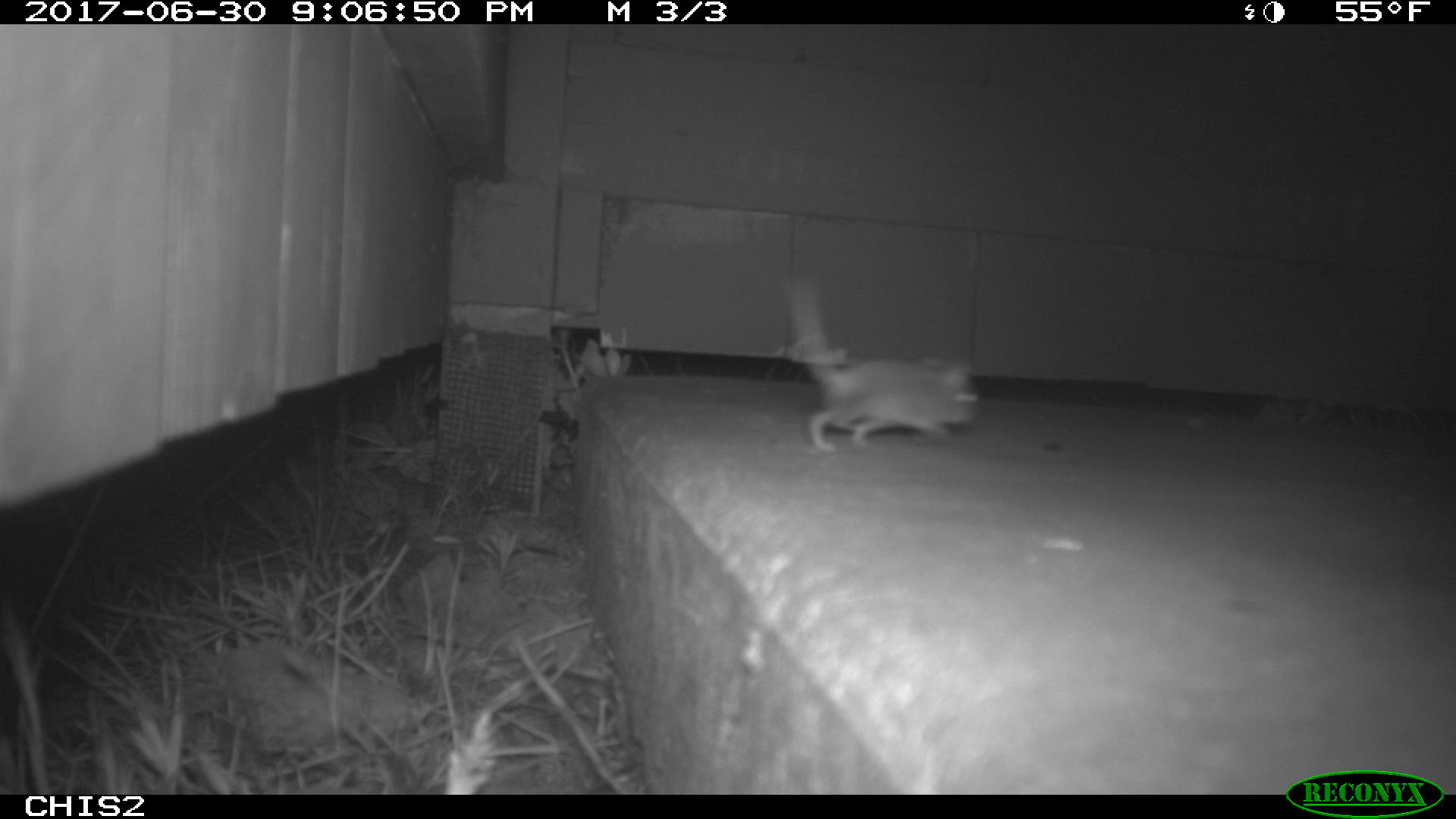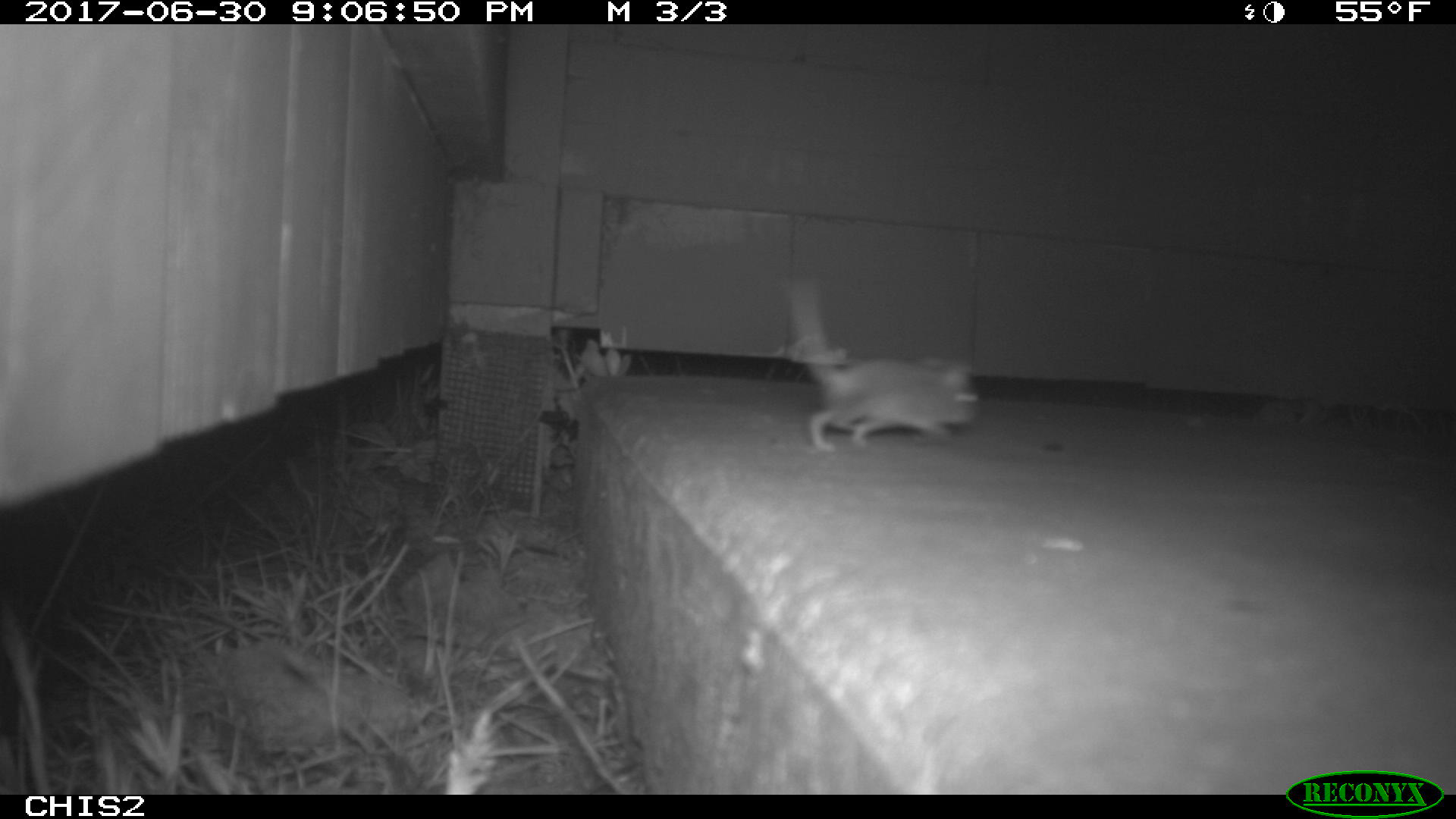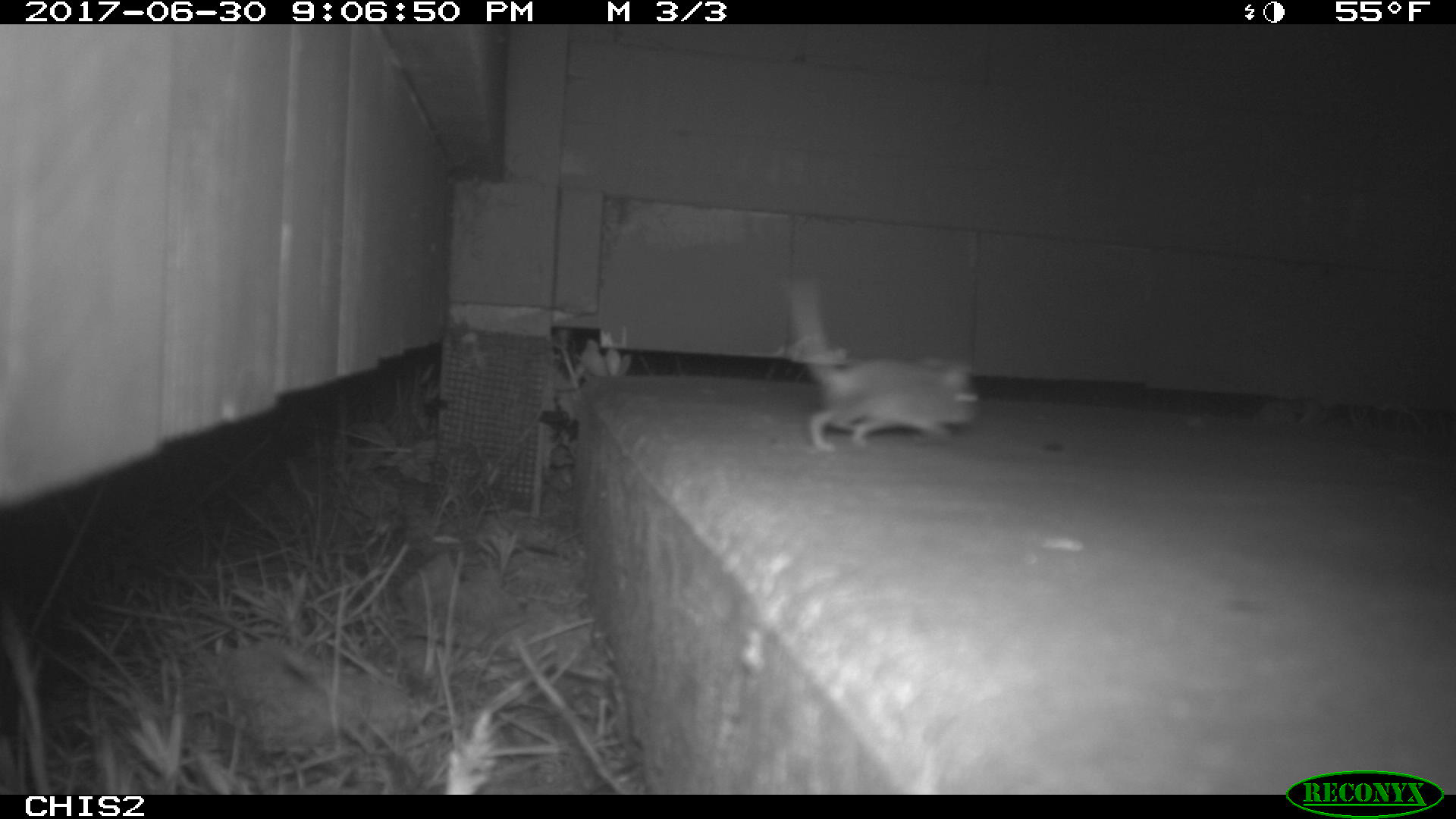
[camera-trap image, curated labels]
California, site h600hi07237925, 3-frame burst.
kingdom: Animalia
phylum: Chordata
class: Mammalia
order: Rodentia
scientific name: Rodentia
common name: rodent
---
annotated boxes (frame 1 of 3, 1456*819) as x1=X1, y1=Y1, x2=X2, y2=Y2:
rodent: x1=787, y1=279, x2=978, y2=451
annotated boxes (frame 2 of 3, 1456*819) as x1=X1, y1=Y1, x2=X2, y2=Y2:
rodent: x1=783, y1=277, x2=984, y2=451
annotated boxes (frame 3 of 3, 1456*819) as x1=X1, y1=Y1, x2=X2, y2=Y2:
rodent: x1=790, y1=281, x2=983, y2=452